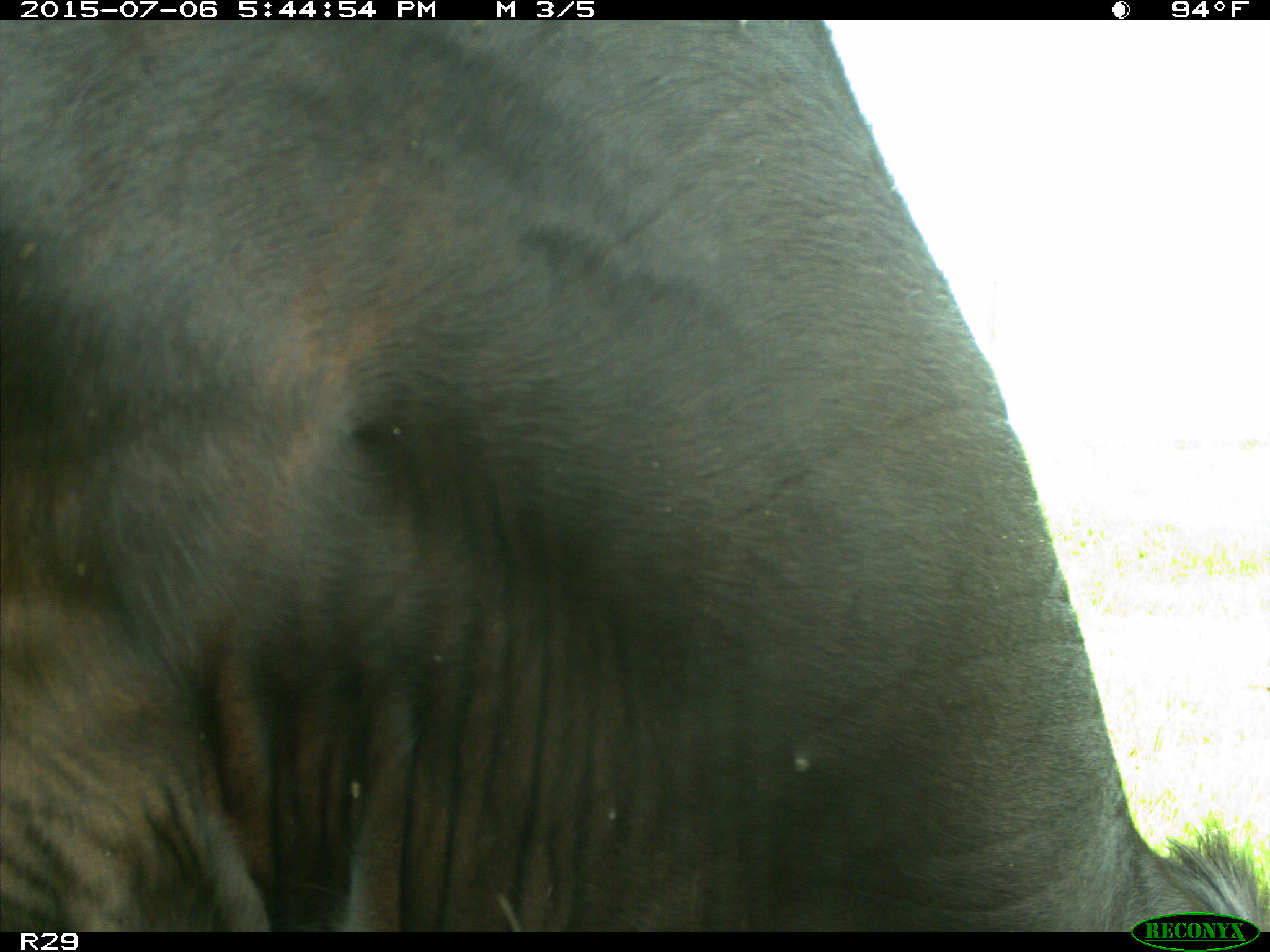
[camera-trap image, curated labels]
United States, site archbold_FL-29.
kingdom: Animalia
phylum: Chordata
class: Mammalia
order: Artiodactyla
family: Bovidae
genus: Bos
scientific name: Bos taurus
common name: domestic cow